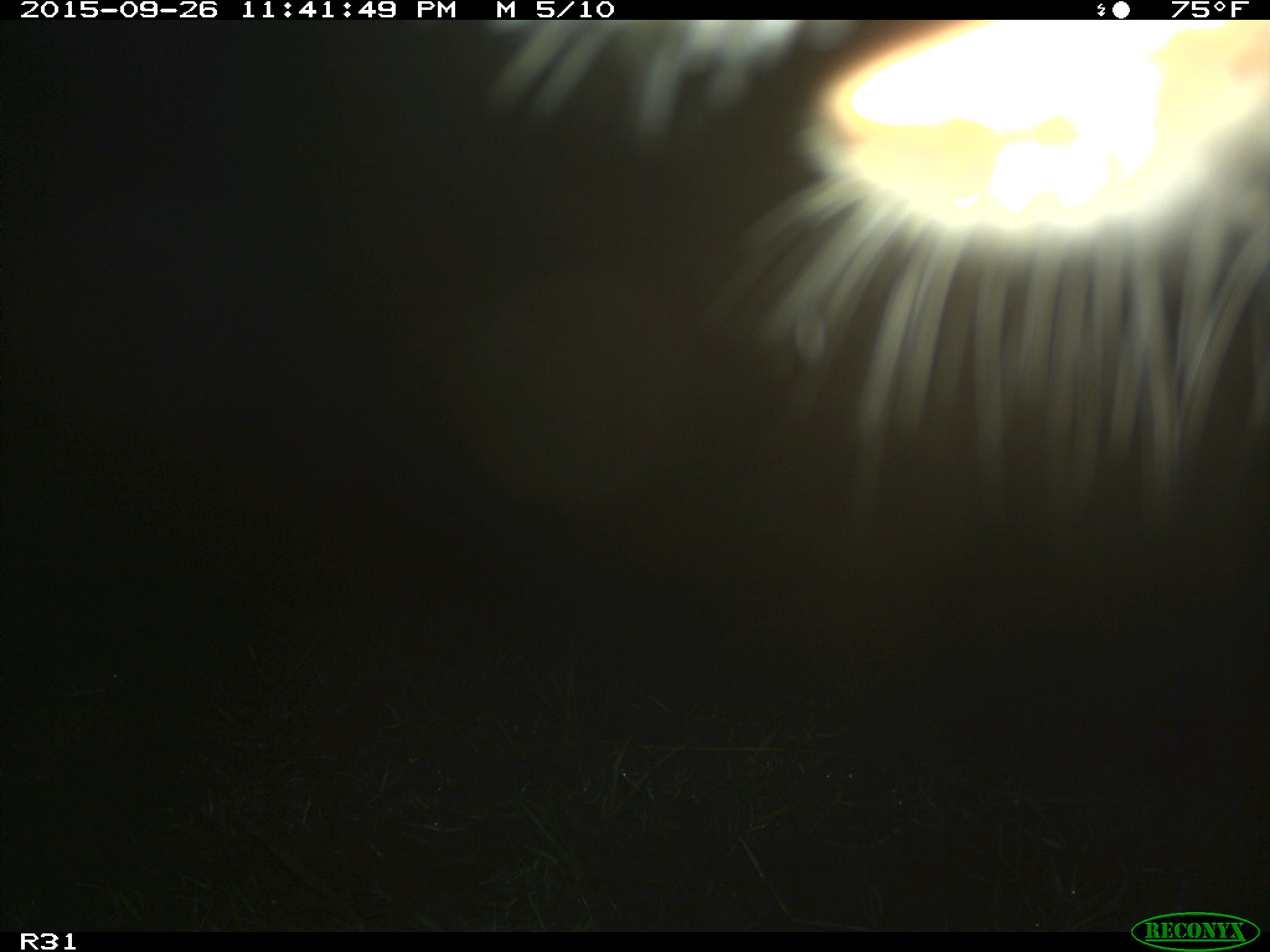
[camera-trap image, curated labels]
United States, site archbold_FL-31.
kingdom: Animalia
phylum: Chordata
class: Mammalia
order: Artiodactyla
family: Bovidae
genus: Bos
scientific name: Bos taurus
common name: domestic cow